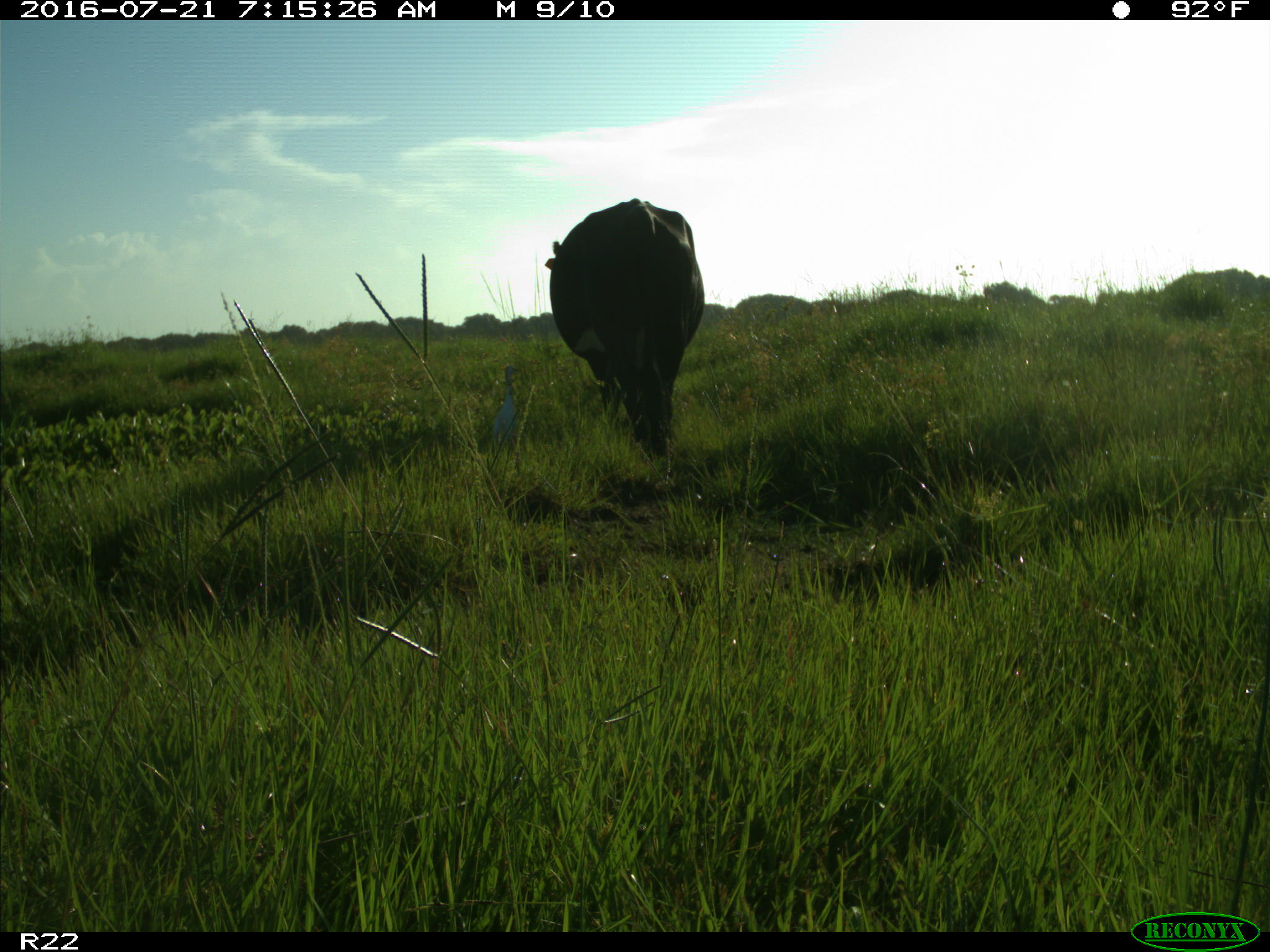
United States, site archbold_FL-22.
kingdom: Animalia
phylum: Chordata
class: Mammalia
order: Artiodactyla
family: Bovidae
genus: Bos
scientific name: Bos taurus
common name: domestic cow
Bos taurus (domestic cow).